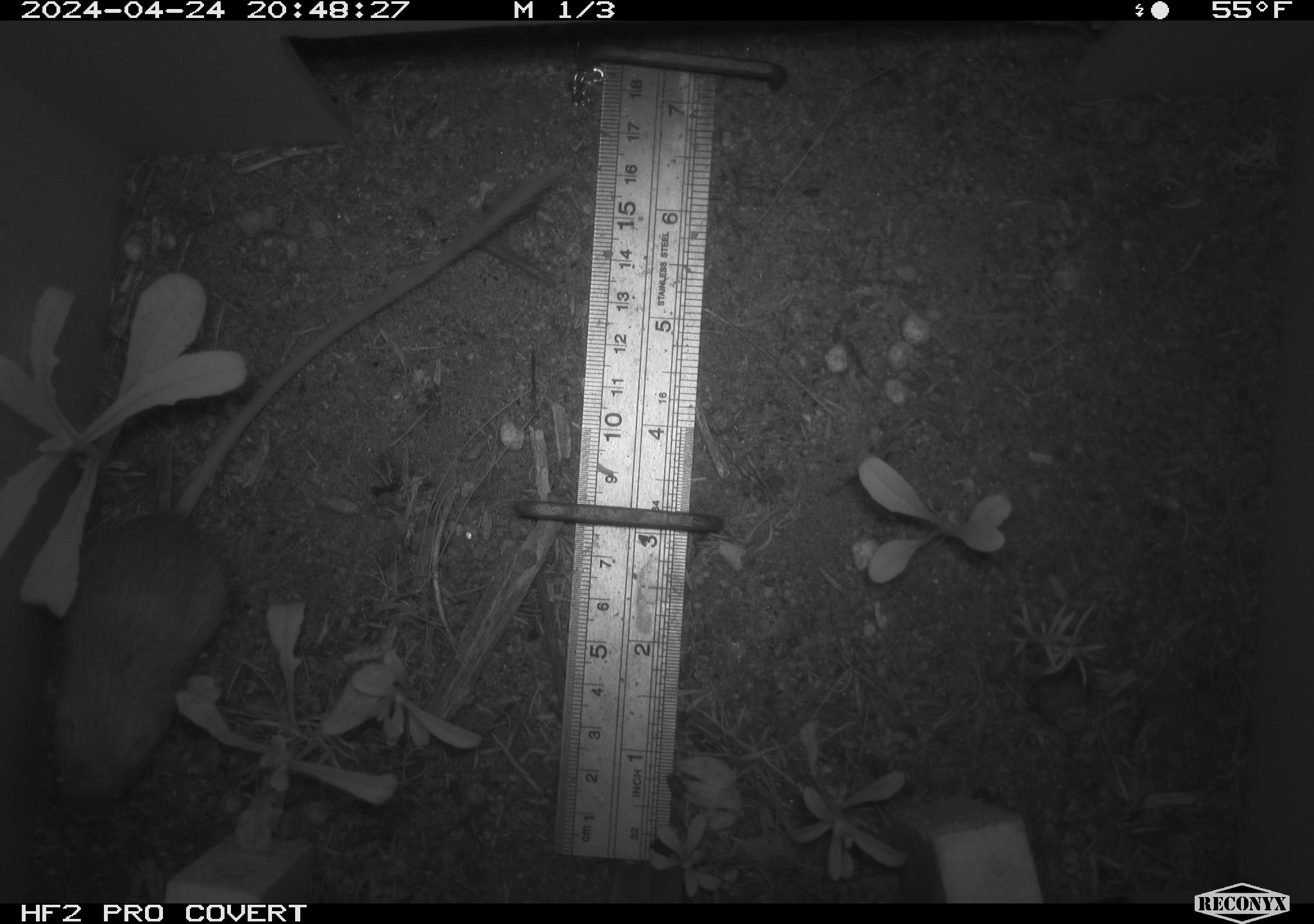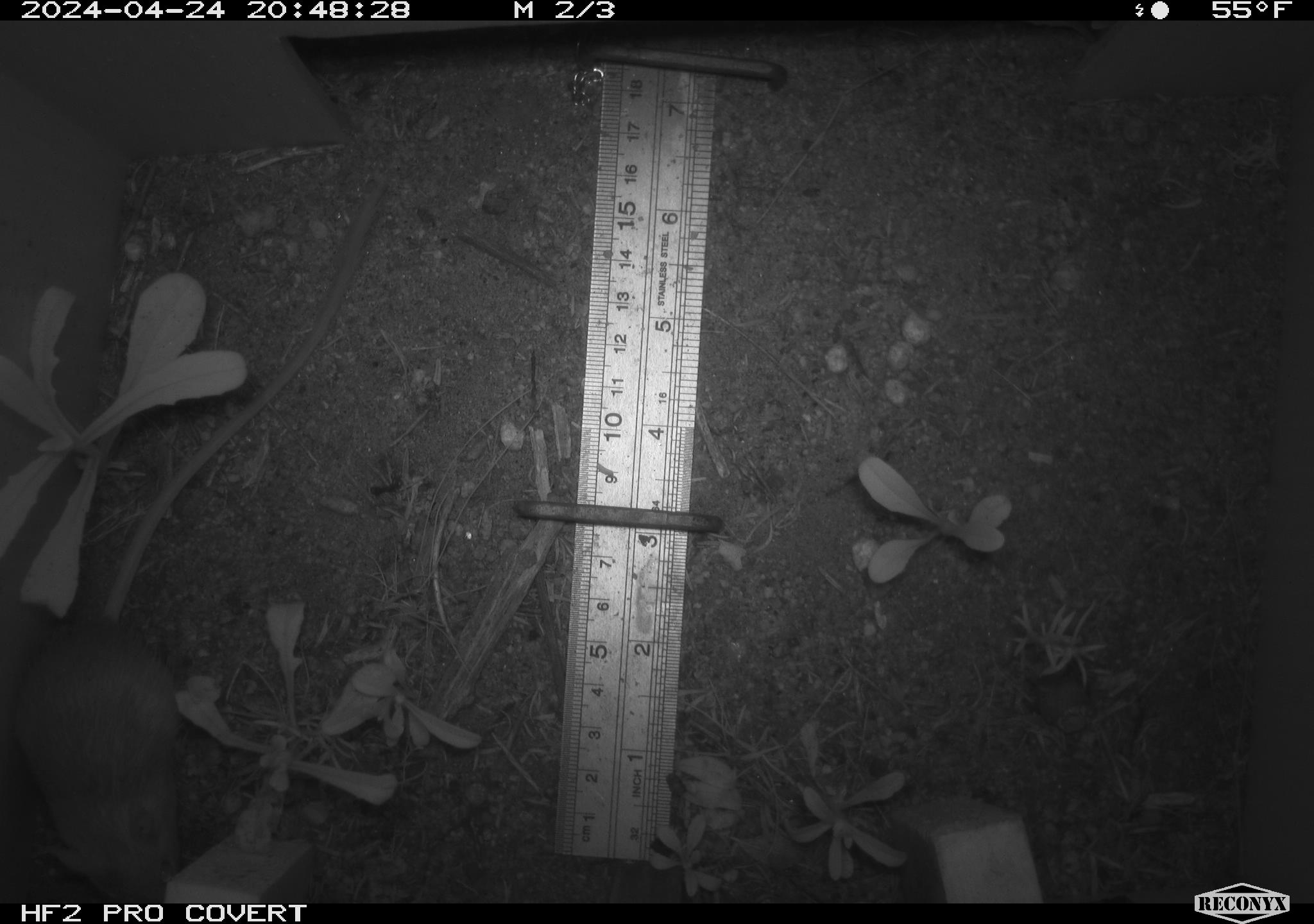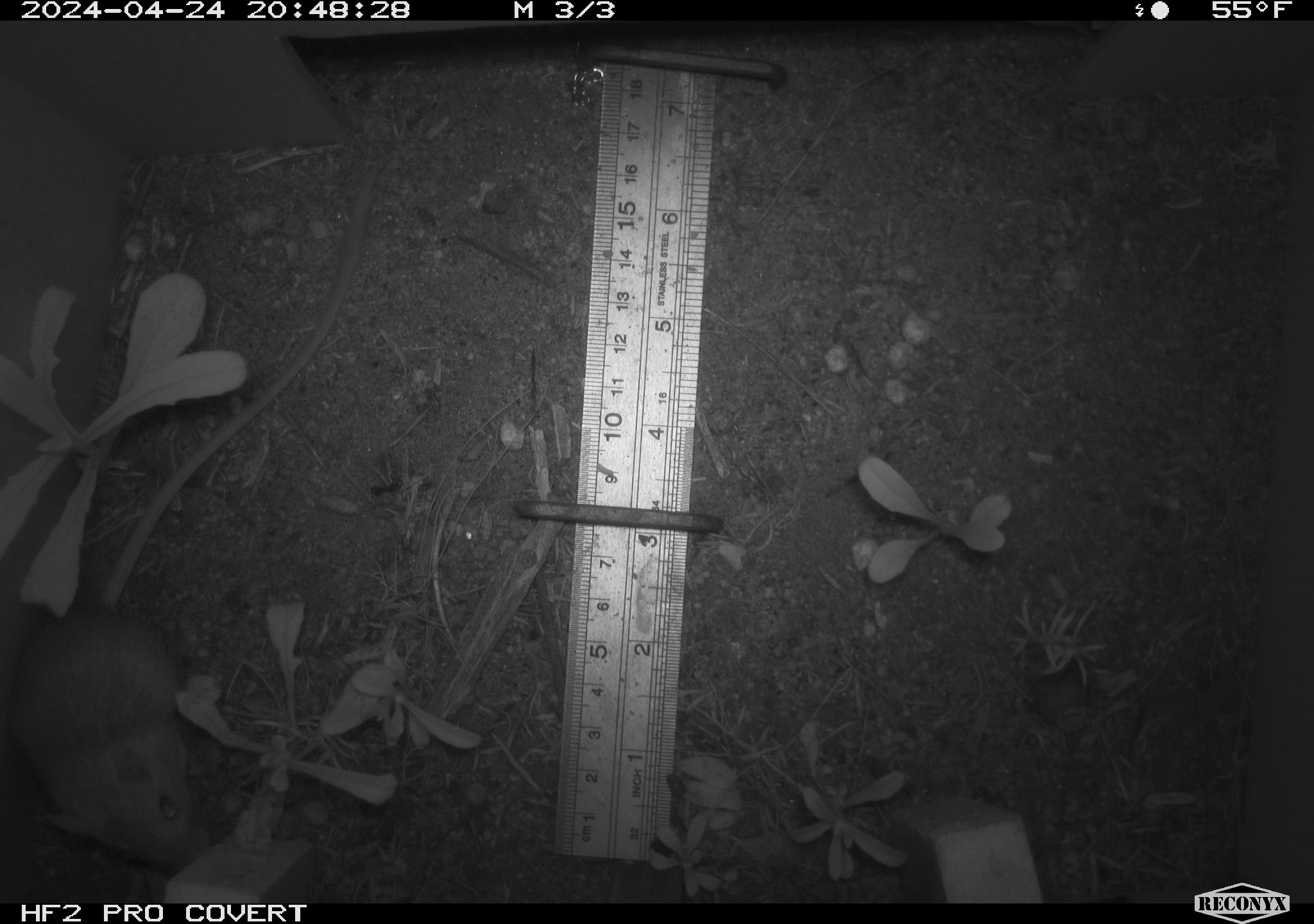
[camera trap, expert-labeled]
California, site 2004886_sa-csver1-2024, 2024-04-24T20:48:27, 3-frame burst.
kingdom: Animalia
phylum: Chordata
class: Mammalia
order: Rodentia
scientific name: Rodentia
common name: rodent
Rodent (Rodentia).